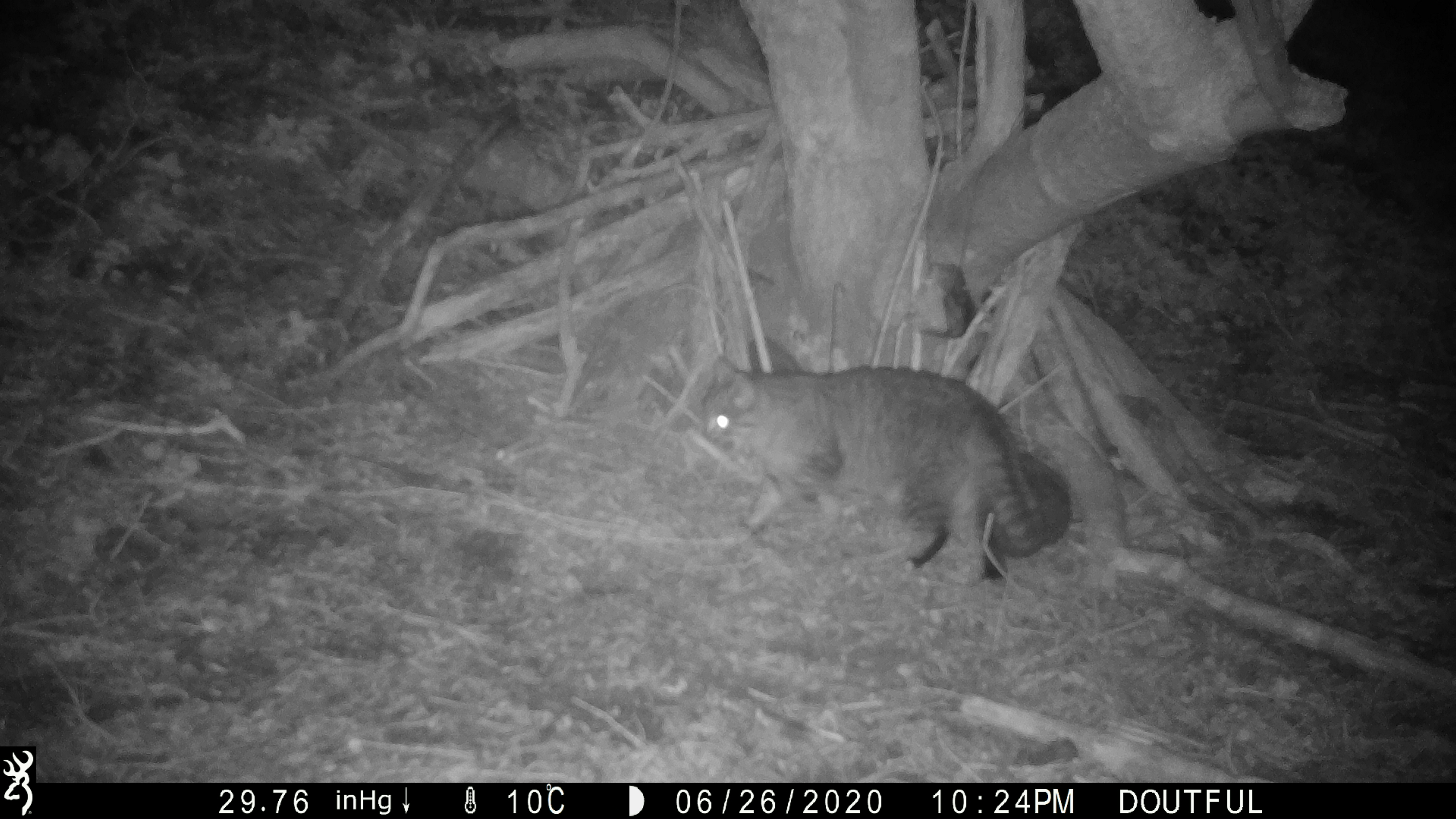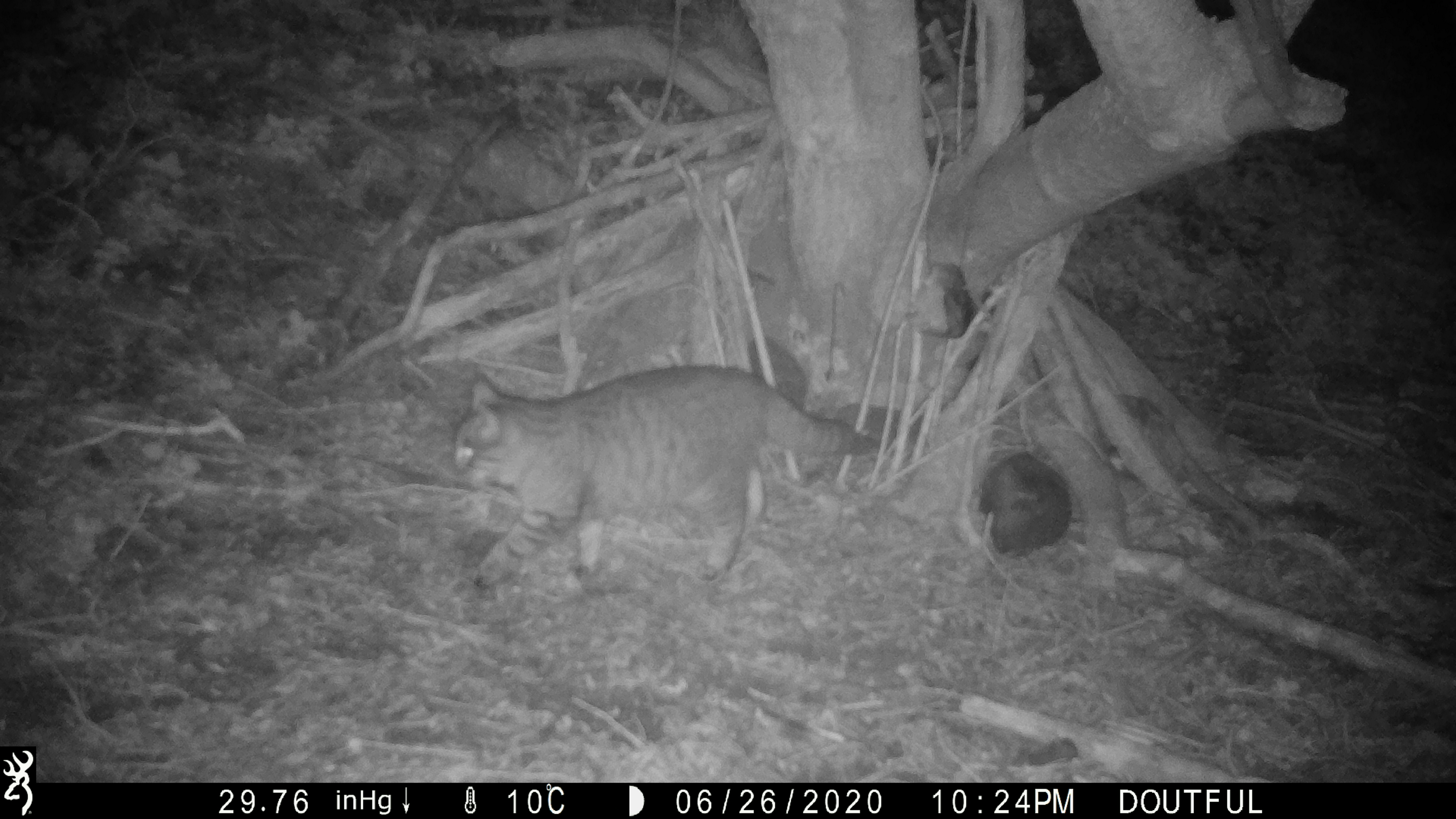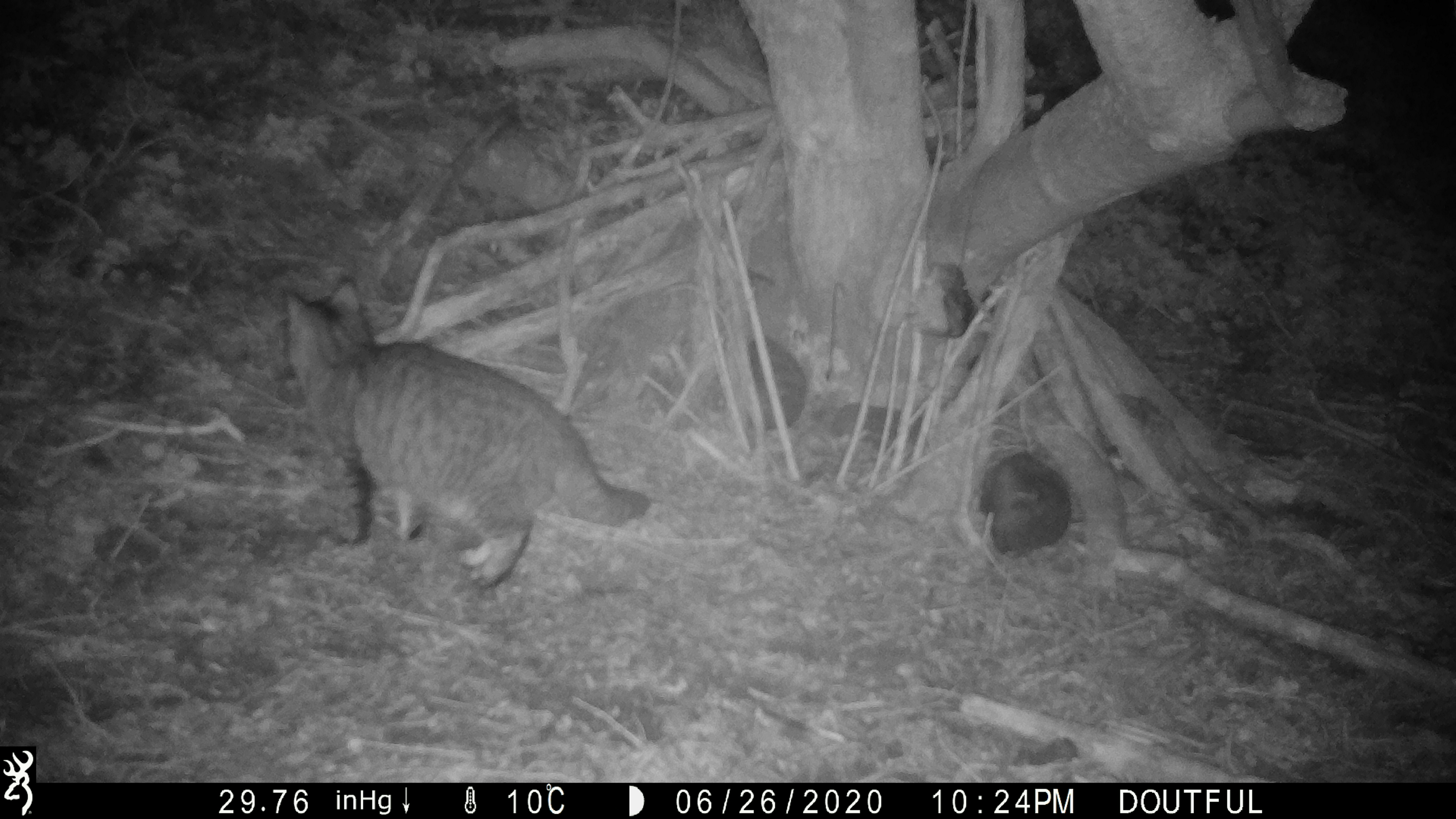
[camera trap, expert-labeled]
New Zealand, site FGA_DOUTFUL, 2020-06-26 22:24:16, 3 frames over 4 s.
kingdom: Animalia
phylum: Chordata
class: Mammalia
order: Carnivora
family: Felidae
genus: Felis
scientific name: Felis catus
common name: domestic cat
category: cat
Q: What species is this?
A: Cat (domestic cat) (Felis catus).